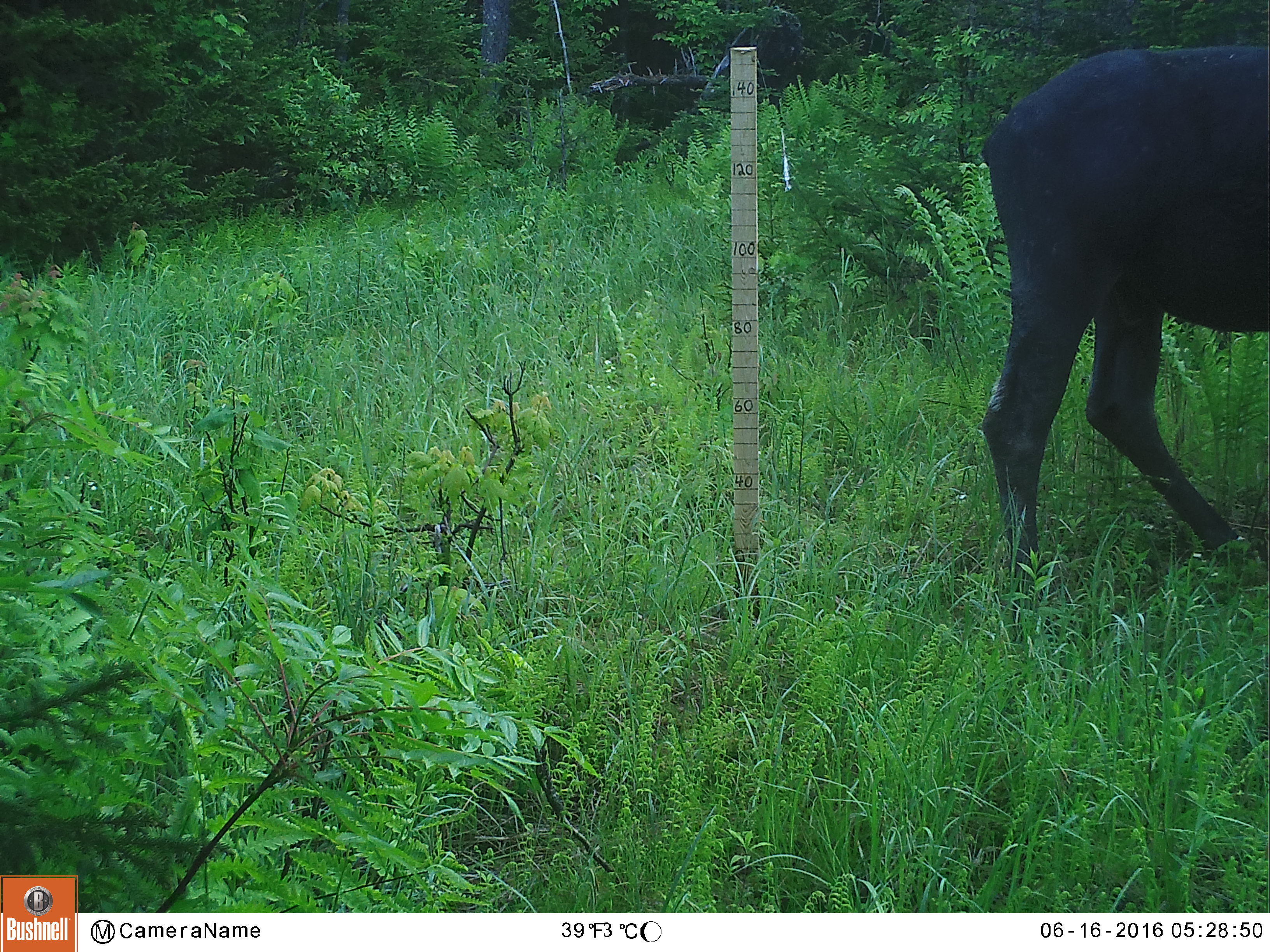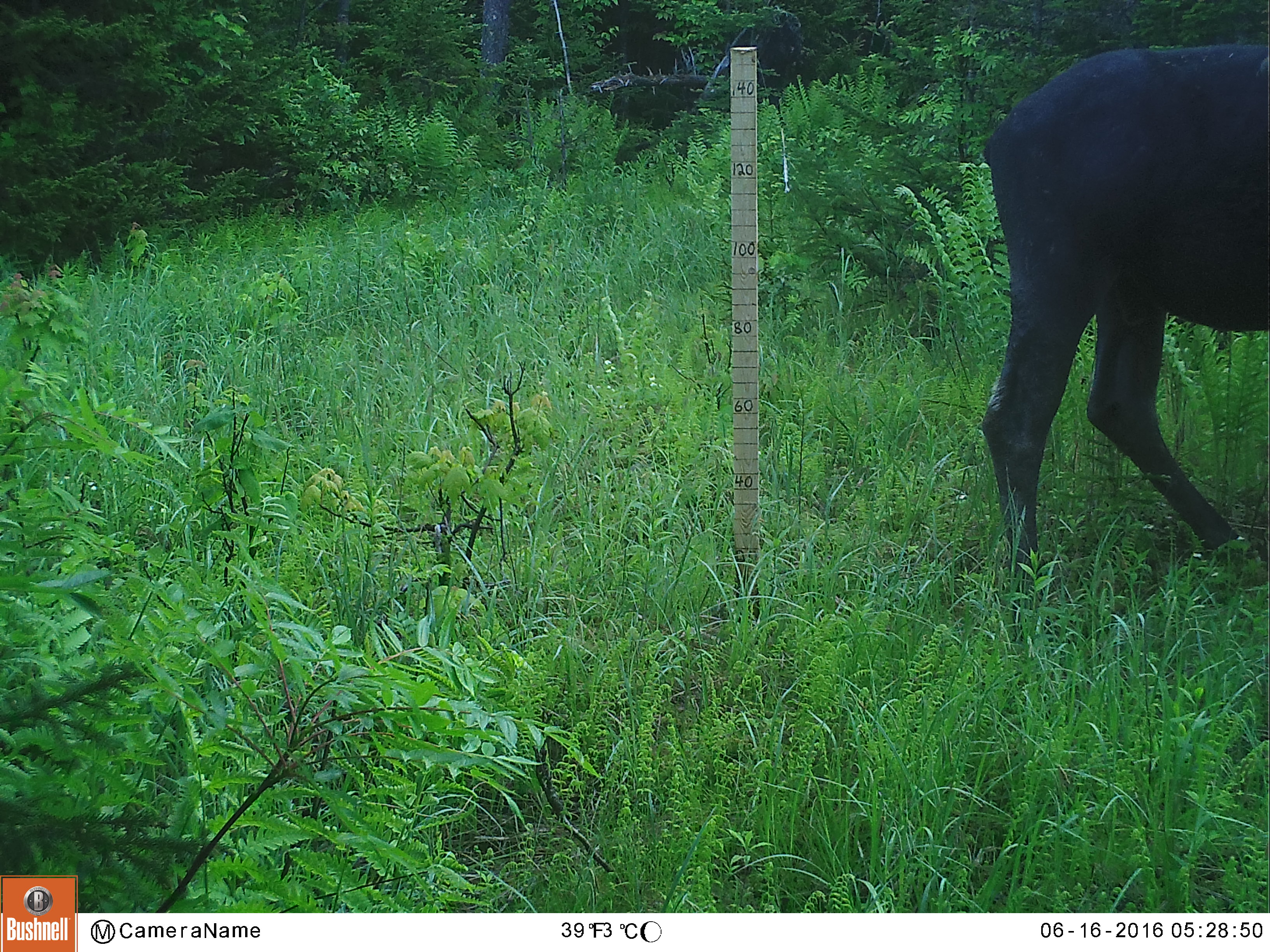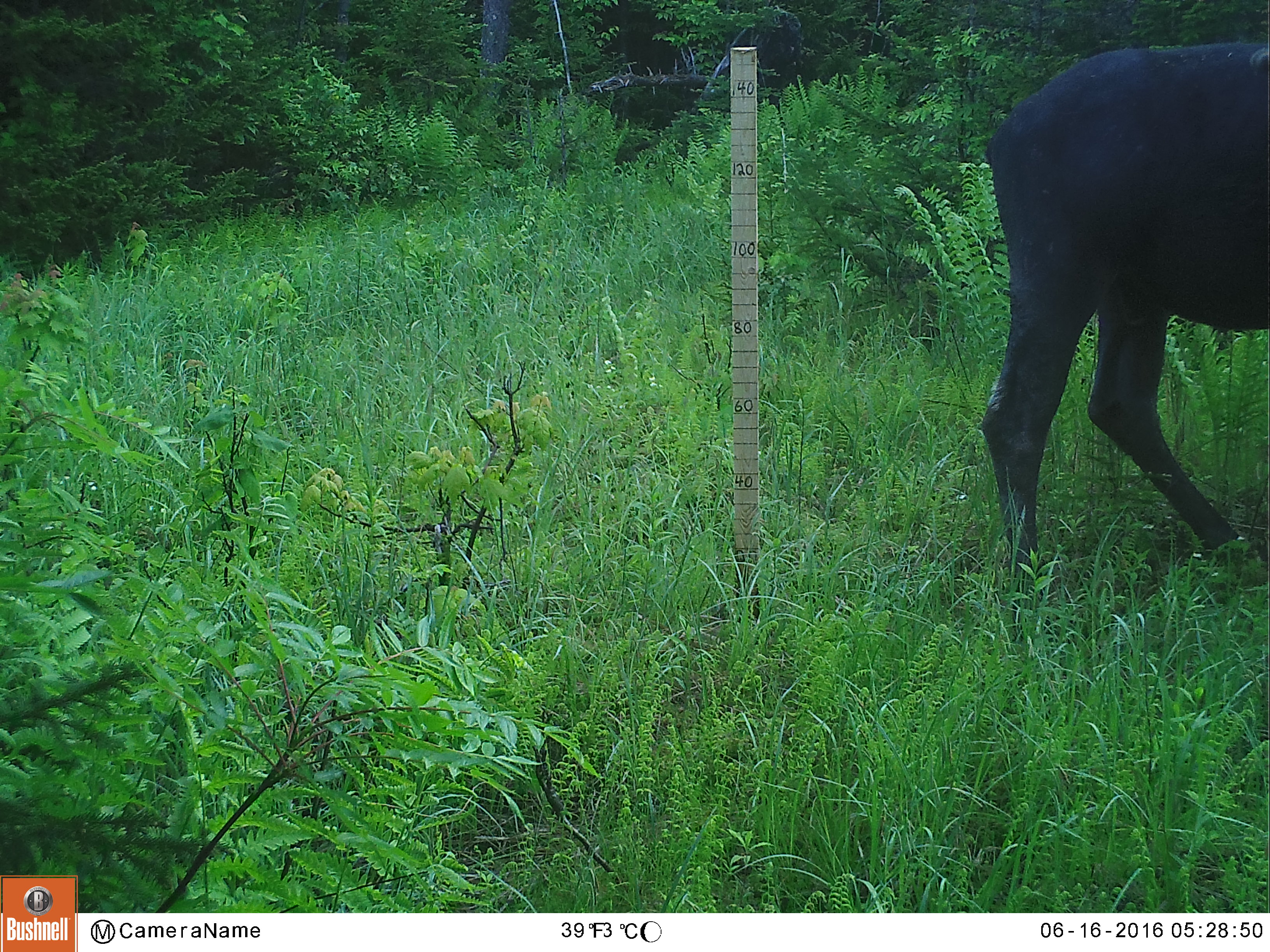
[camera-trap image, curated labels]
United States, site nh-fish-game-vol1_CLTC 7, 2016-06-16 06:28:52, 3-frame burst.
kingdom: Animalia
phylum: Chordata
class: Mammalia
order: Artiodactyla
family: Cervidae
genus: Alces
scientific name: Alces alces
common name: moose